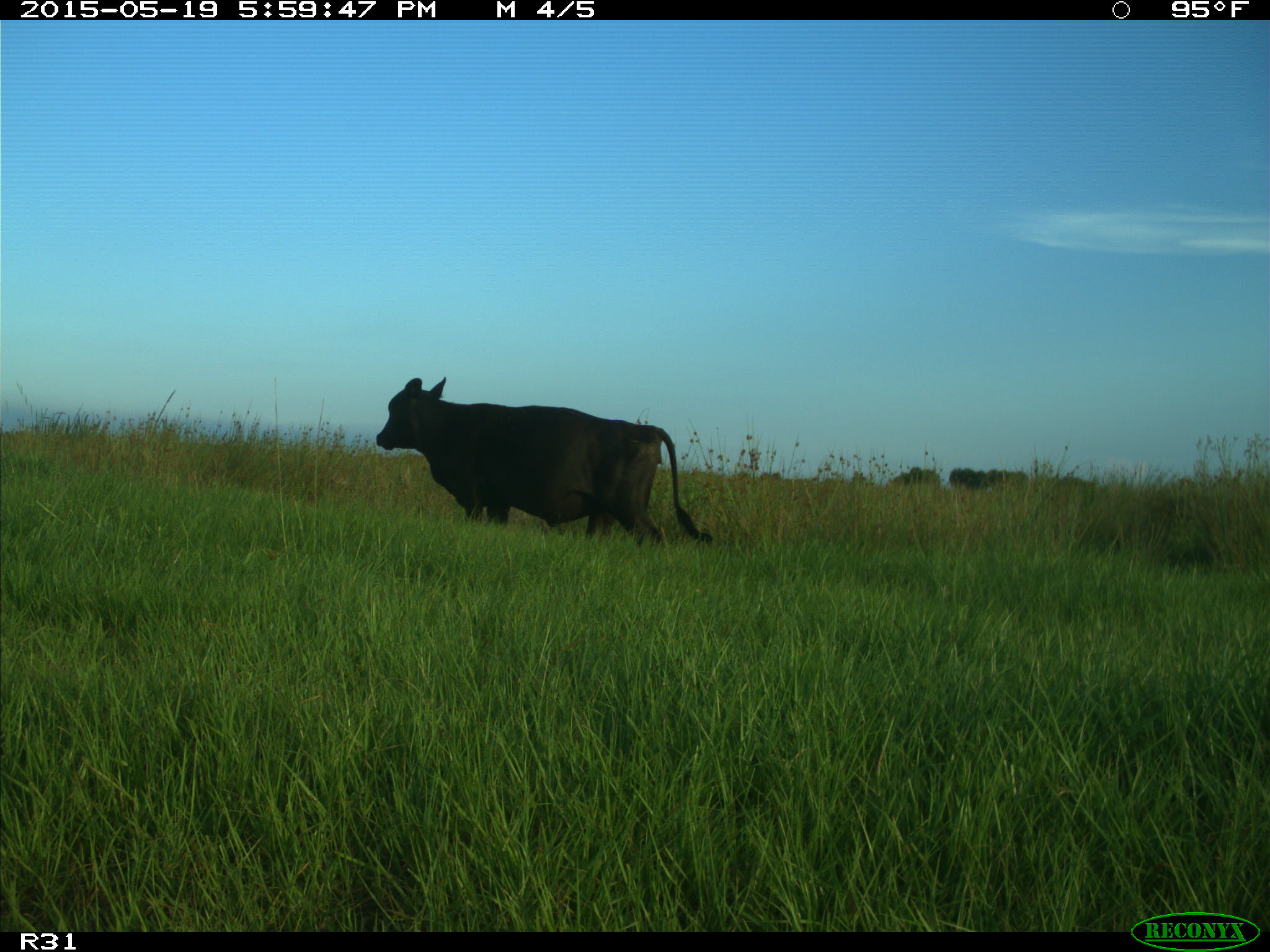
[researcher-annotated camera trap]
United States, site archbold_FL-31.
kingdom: Animalia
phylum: Chordata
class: Mammalia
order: Artiodactyla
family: Bovidae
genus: Bos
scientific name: Bos taurus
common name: domestic cow